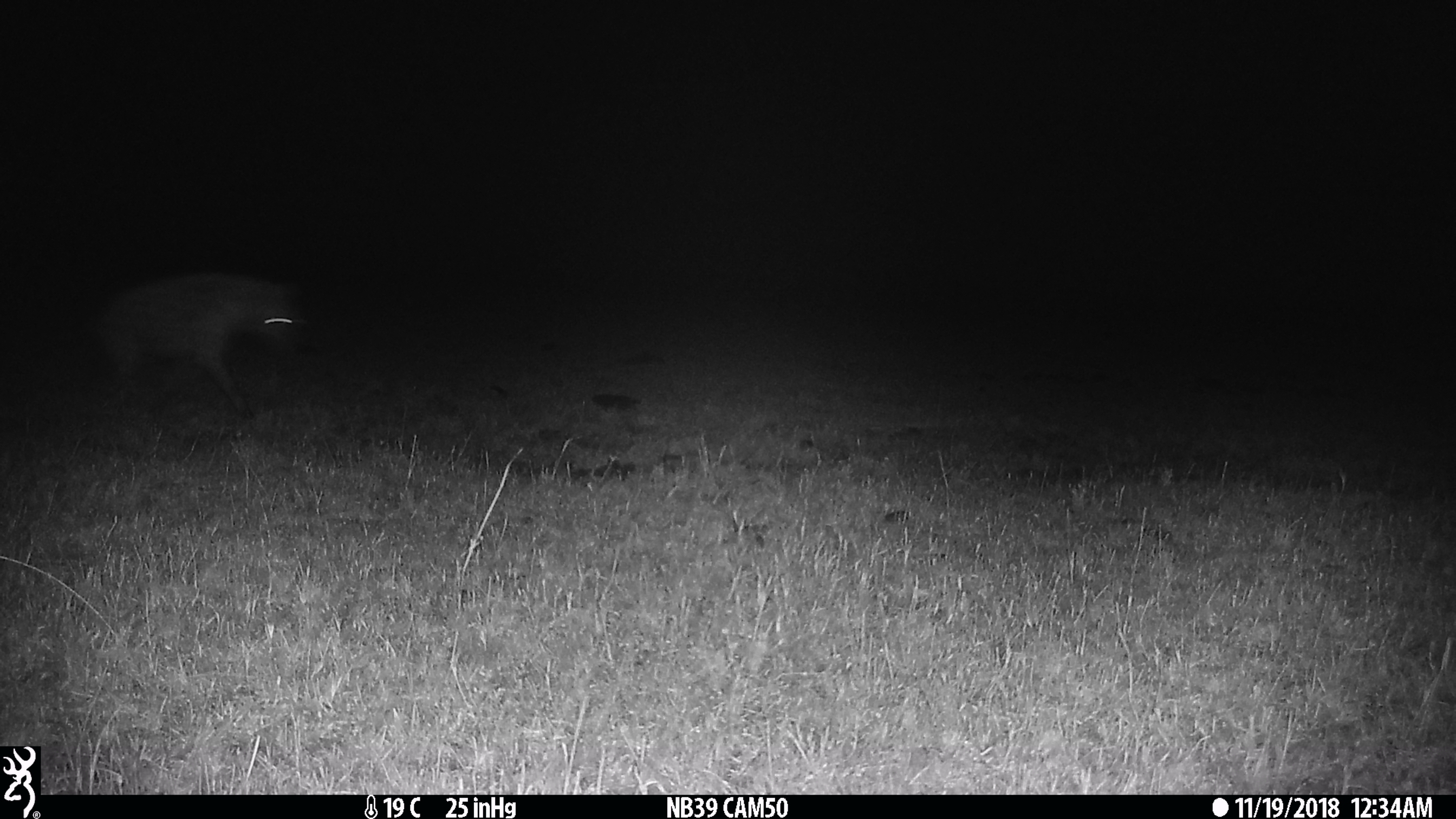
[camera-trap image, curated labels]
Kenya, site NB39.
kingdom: Animalia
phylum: Chordata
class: Mammalia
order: Carnivora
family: Hyaenidae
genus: Crocuta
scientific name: Crocuta crocuta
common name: spotted hyena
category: hyena spotted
Hyena spotted (spotted hyena) (Crocuta crocuta).